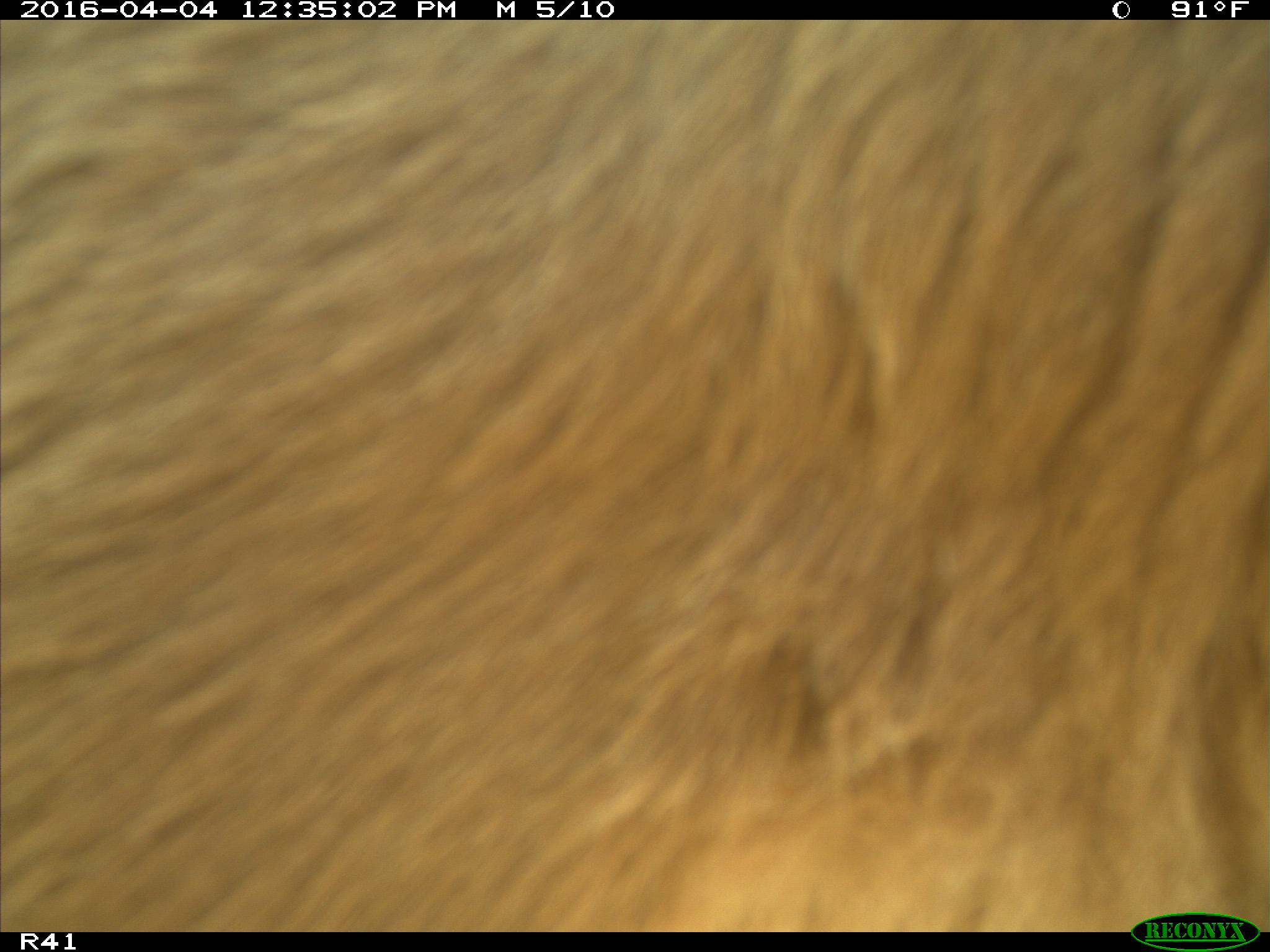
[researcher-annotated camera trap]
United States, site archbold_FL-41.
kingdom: Animalia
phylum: Chordata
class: Mammalia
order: Artiodactyla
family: Bovidae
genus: Bos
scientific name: Bos taurus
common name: domestic cow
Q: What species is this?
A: Bos taurus (domestic cow).